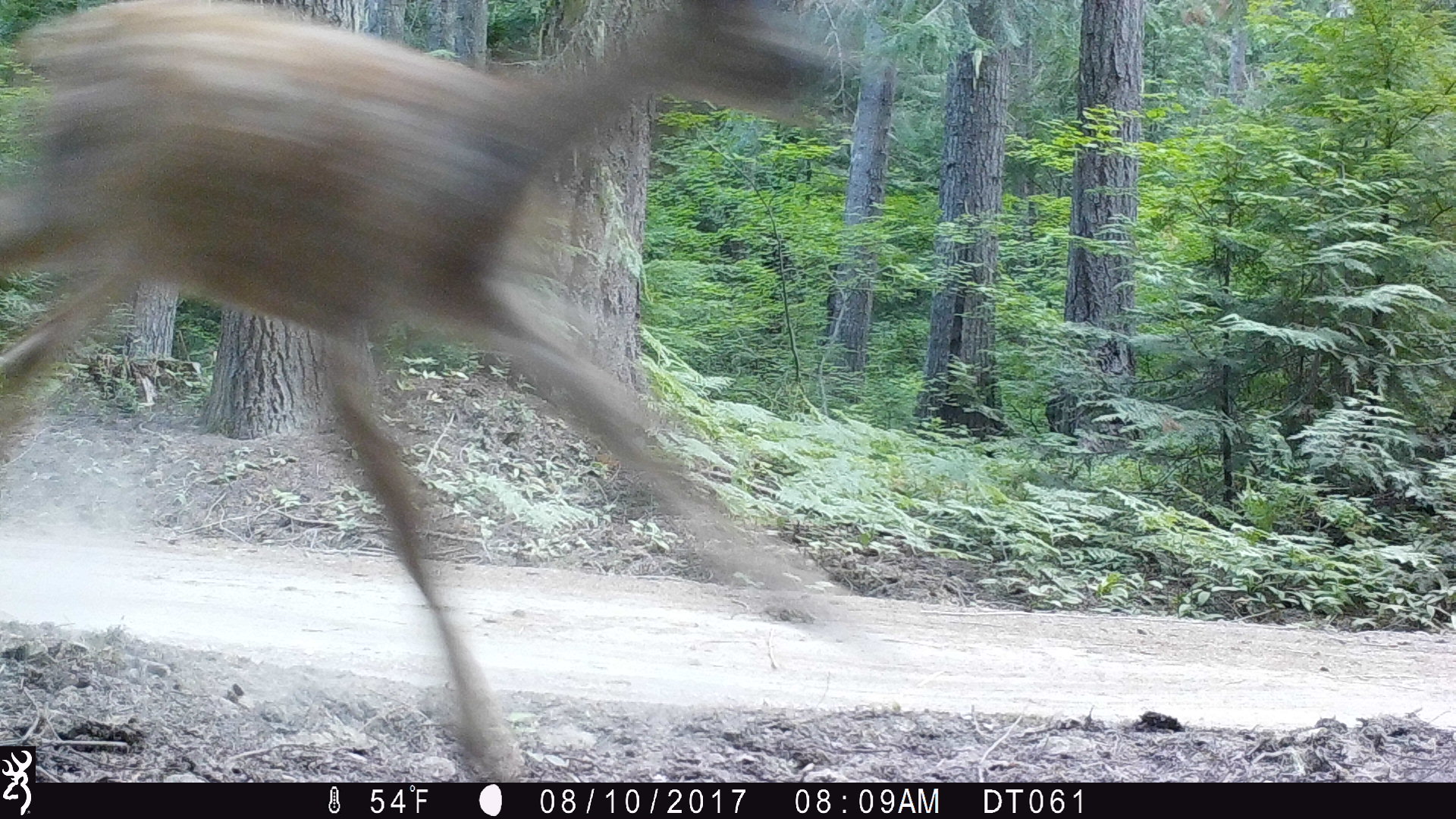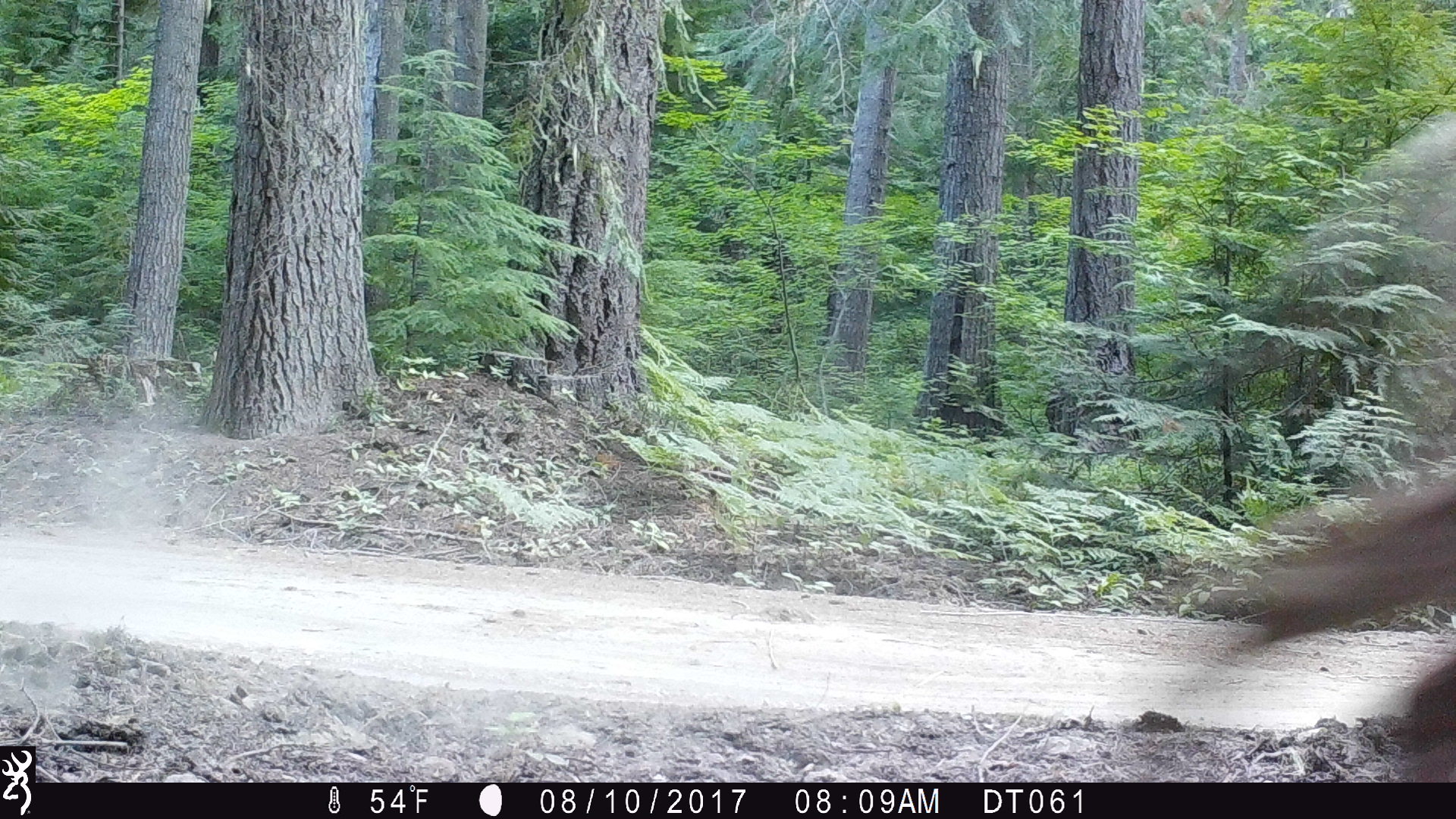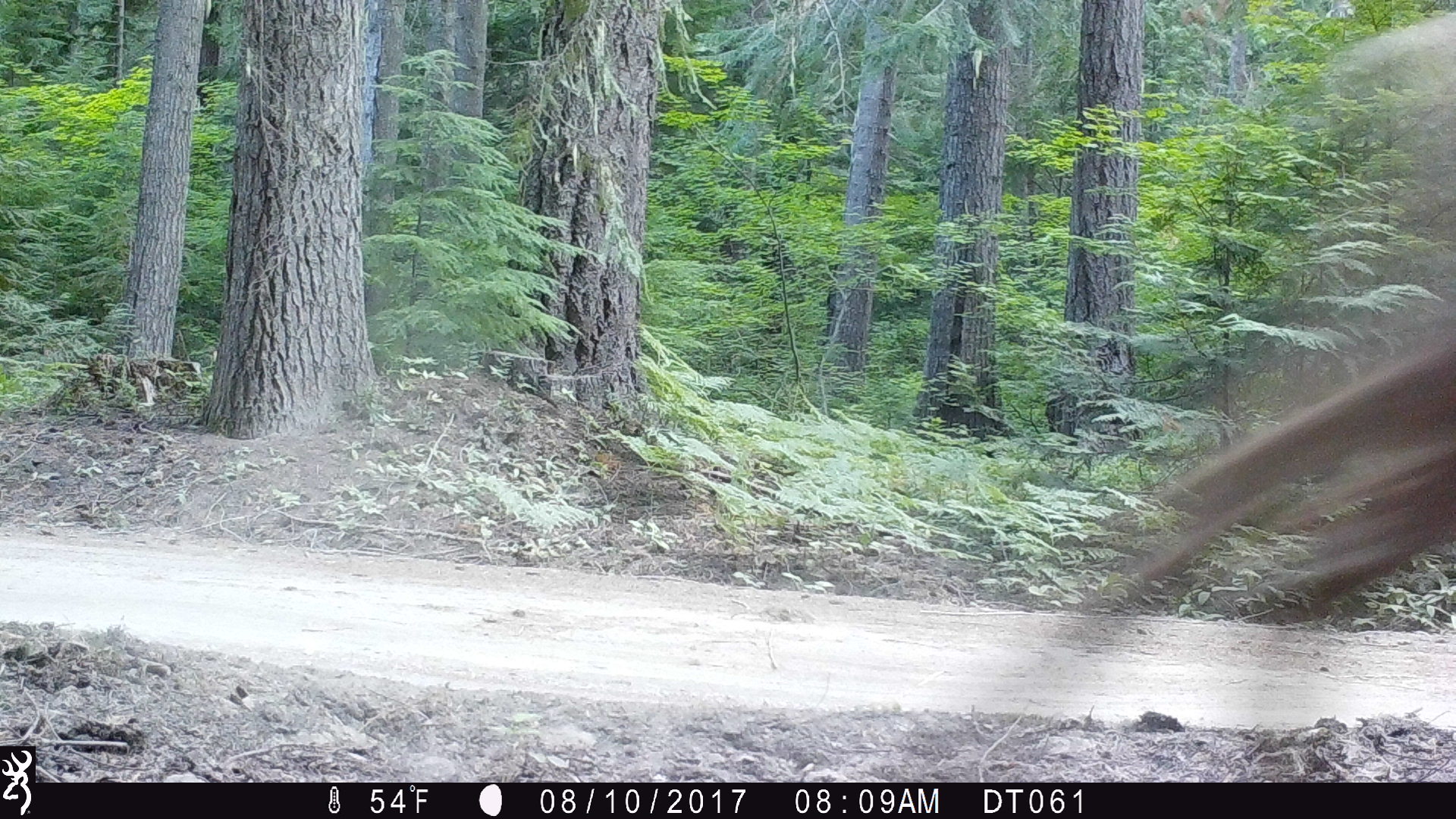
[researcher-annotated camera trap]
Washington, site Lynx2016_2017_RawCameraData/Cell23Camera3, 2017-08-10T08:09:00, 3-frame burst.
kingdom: Animalia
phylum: Chordata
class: Mammalia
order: Artiodactyla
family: Cervidae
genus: Odocoileus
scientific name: Odocoileus hemionus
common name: mule deer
Odocoileus hemionus (mule deer). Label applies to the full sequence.